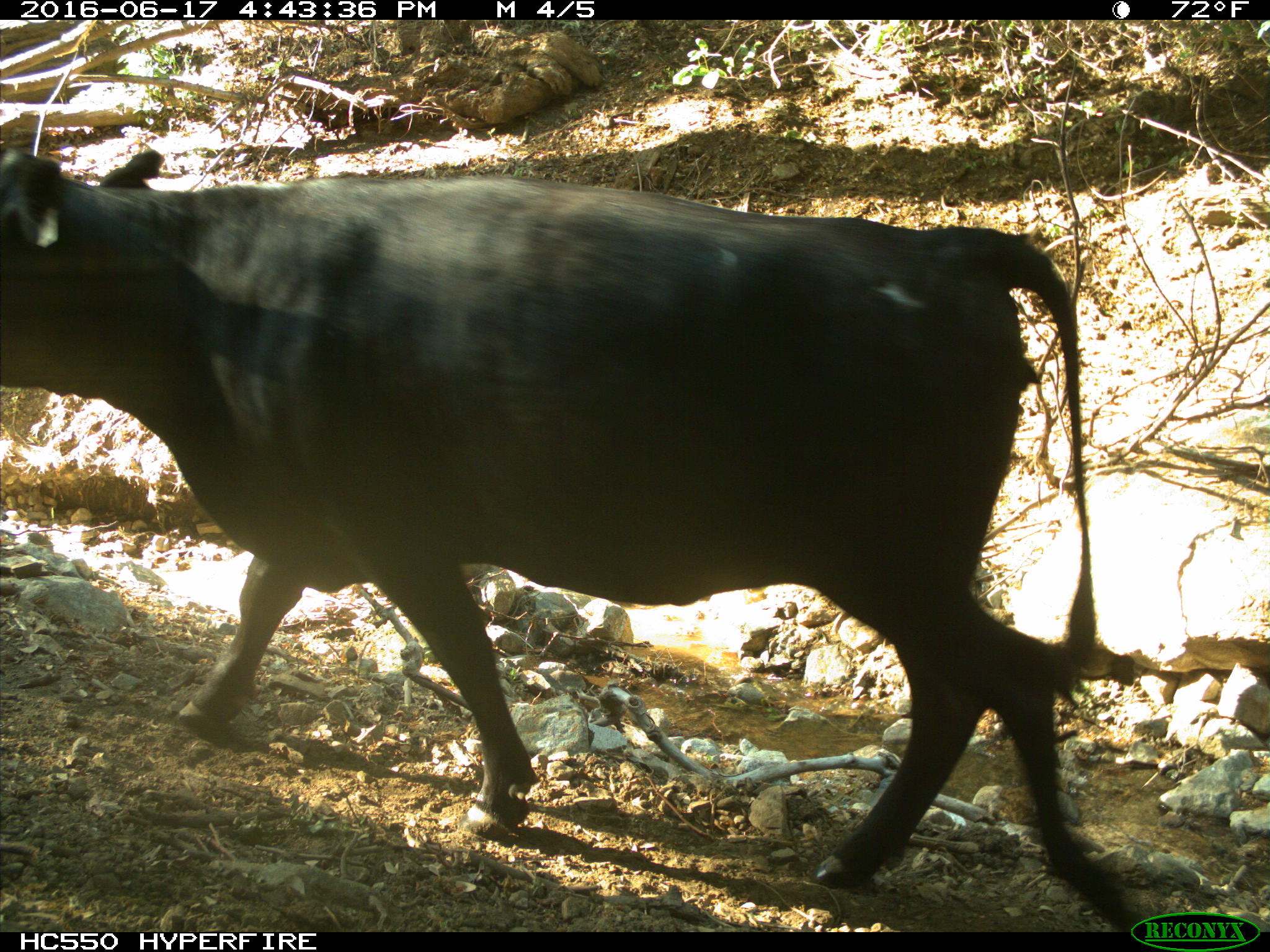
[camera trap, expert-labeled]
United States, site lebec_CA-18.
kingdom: Animalia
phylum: Chordata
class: Mammalia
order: Artiodactyla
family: Bovidae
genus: Bos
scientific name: Bos taurus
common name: domestic cow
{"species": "Bos taurus (domestic cow)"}